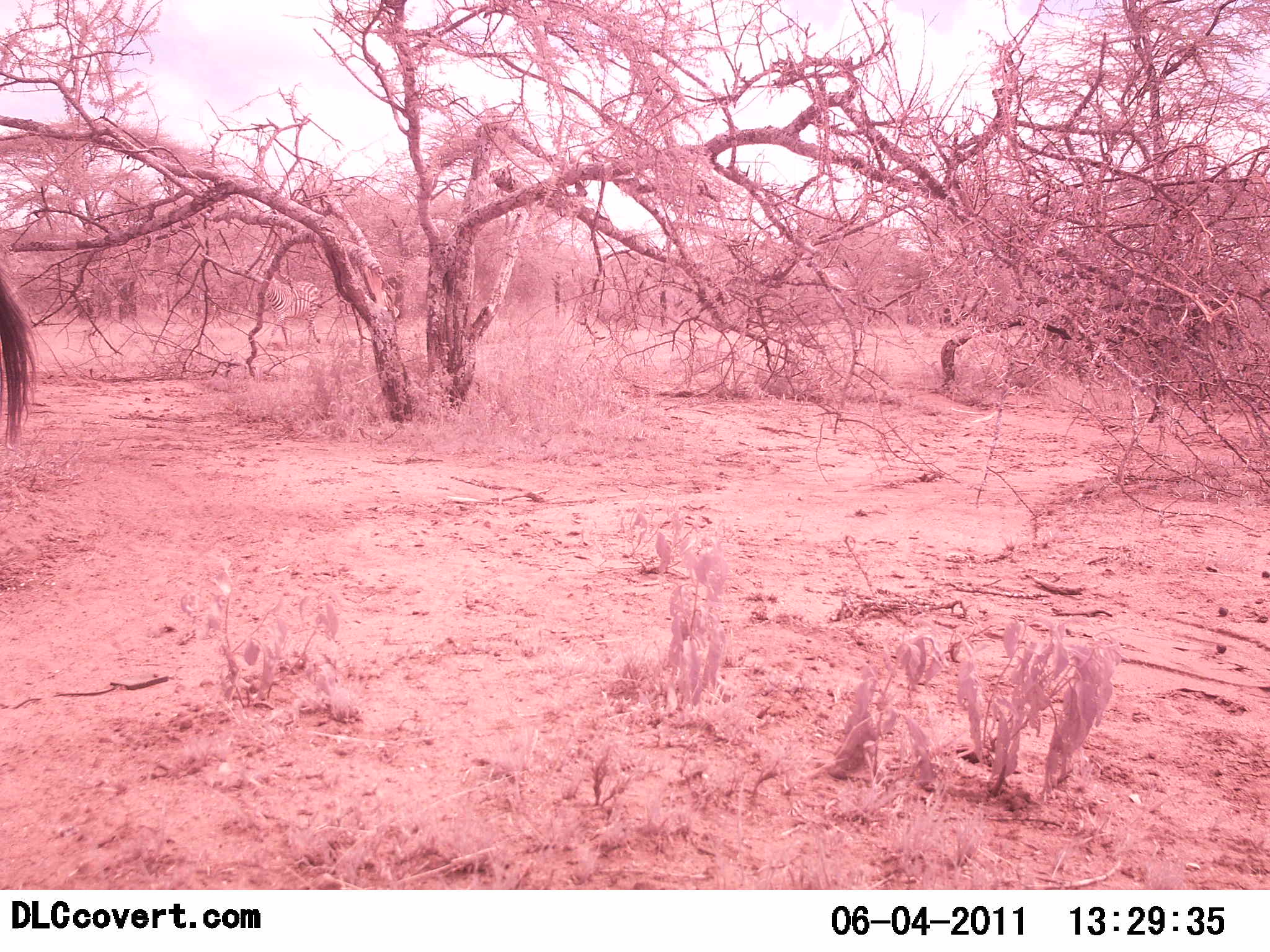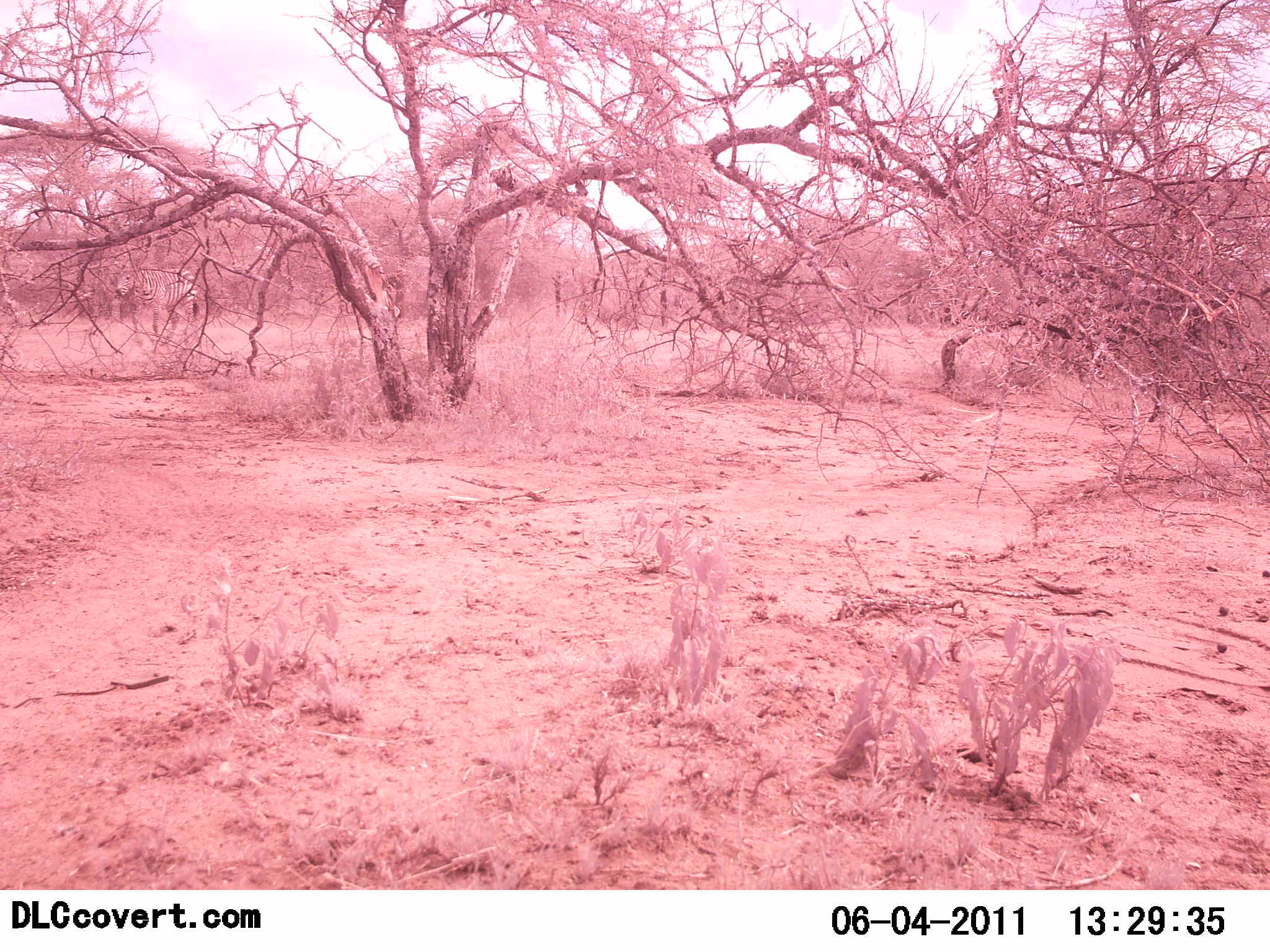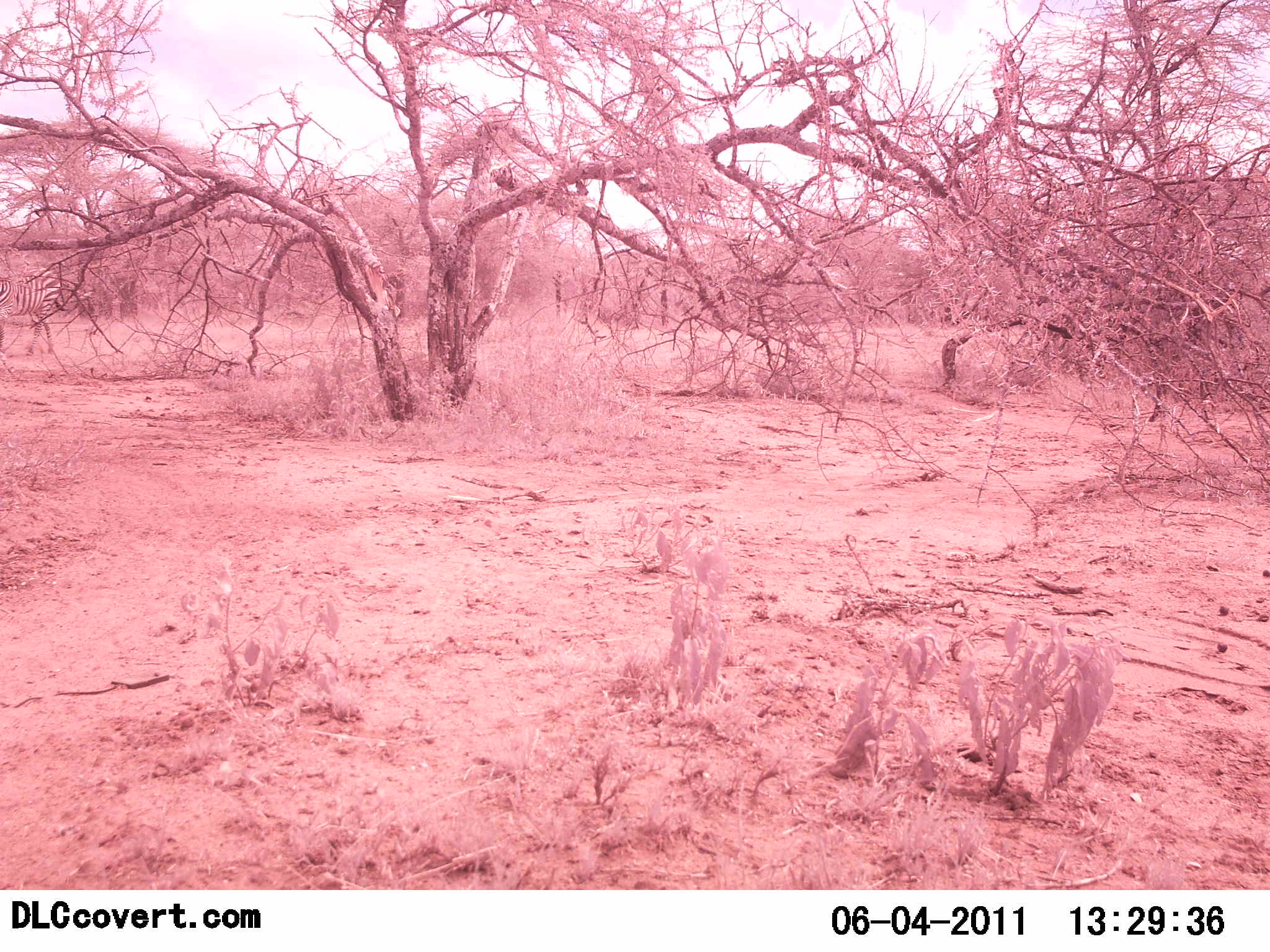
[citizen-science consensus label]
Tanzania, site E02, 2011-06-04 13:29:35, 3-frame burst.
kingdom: Animalia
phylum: Chordata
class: Mammalia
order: Perissodactyla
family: Equidae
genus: Equus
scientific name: Equus quagga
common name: plains zebra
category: zebra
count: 2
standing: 0%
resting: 0%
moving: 100%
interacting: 0%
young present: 0%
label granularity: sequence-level